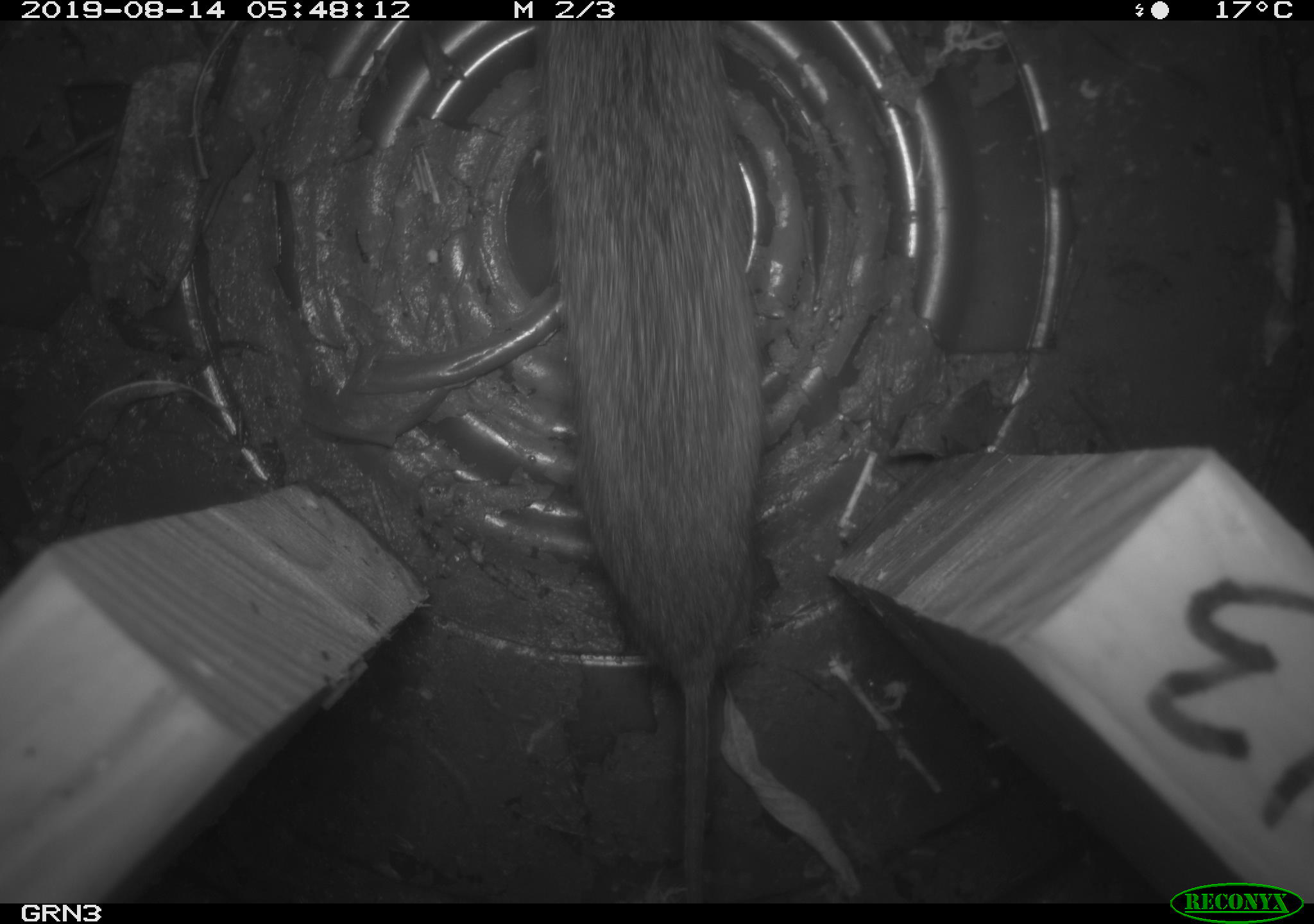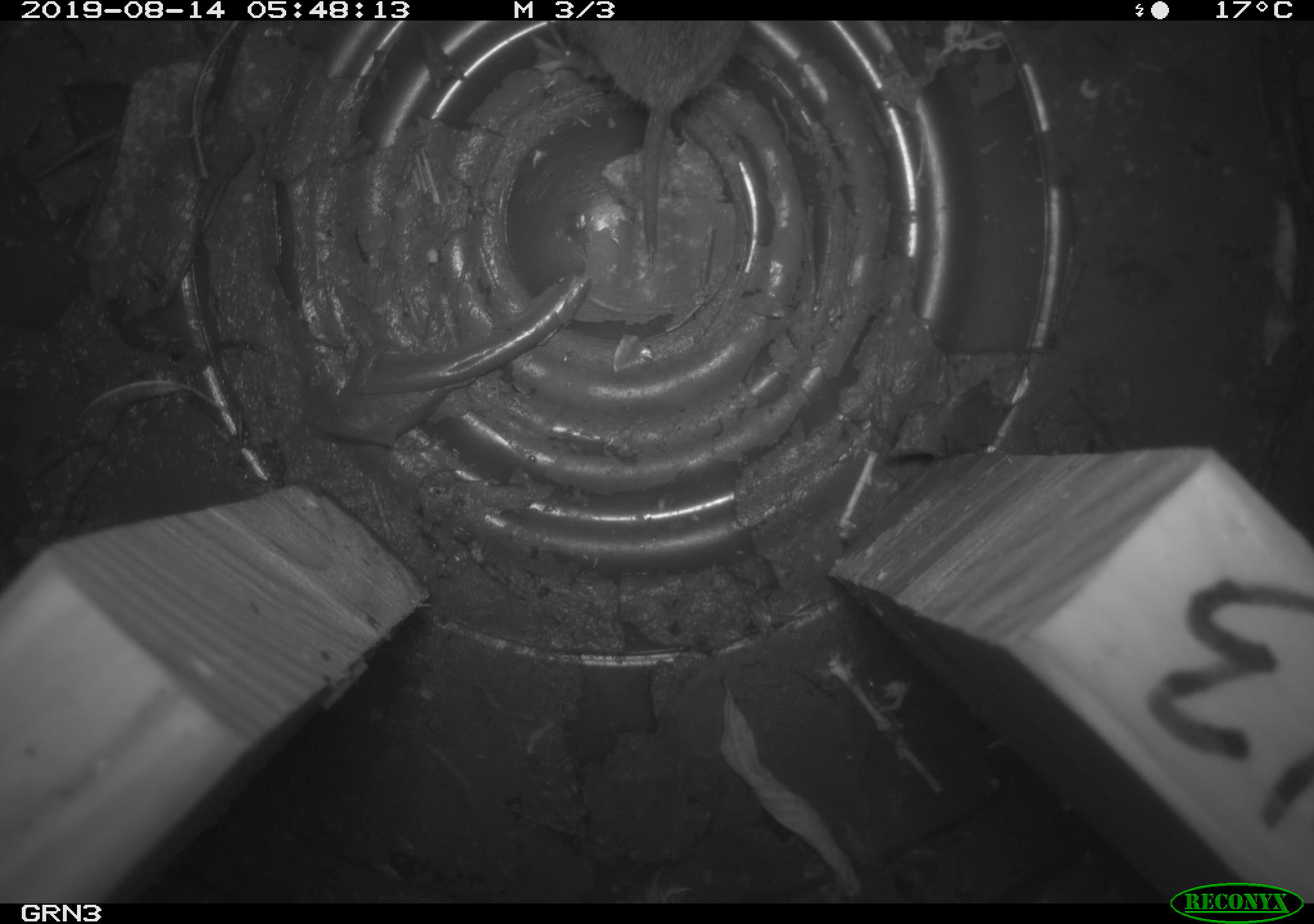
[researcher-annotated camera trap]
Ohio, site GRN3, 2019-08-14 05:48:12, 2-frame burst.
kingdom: Animalia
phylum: Chordata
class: Mammalia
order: Rodentia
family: Cricetidae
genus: Microtus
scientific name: Microtus pennsylvanicus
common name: meadow vole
Meadow vole (Microtus pennsylvanicus).